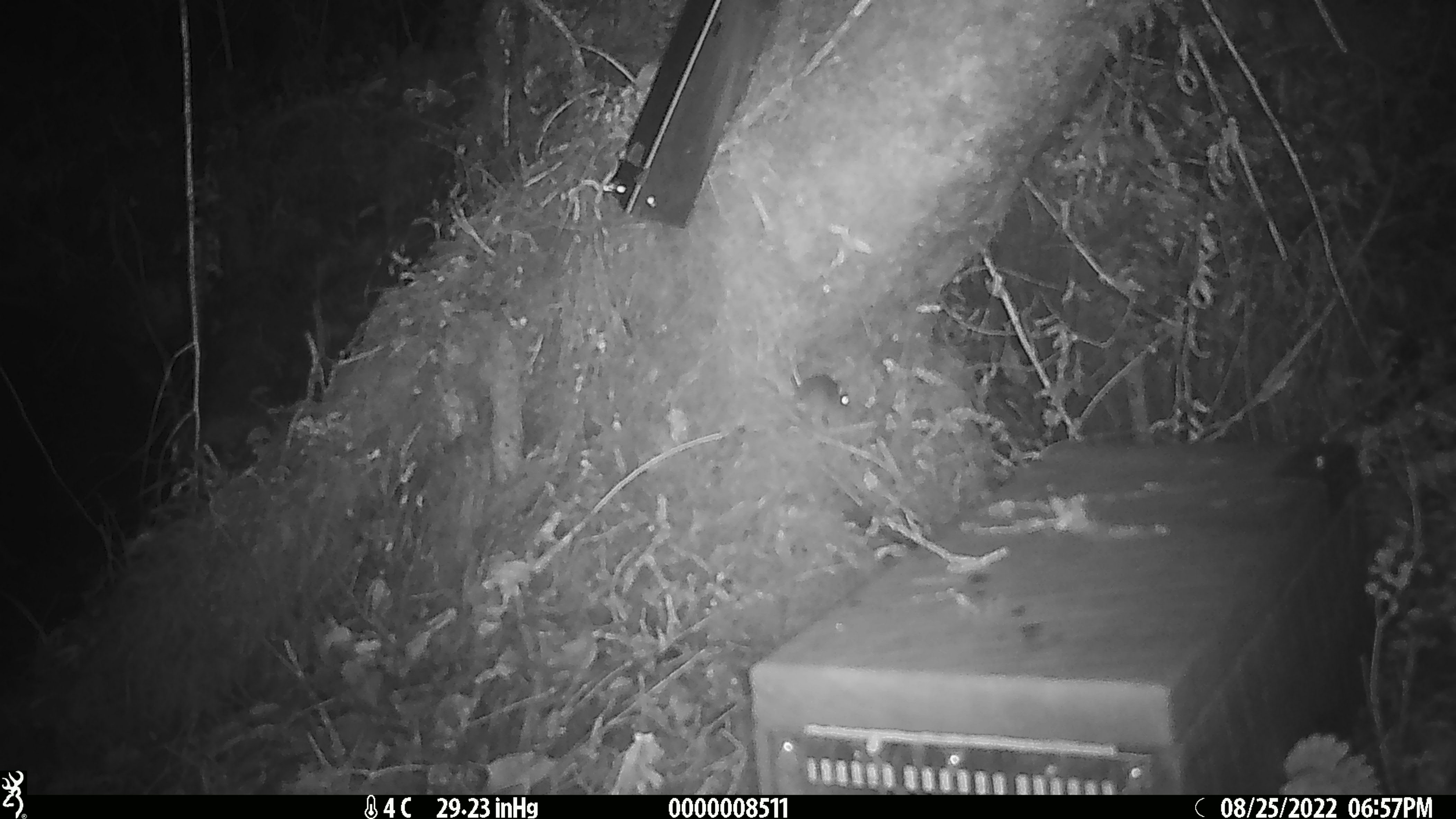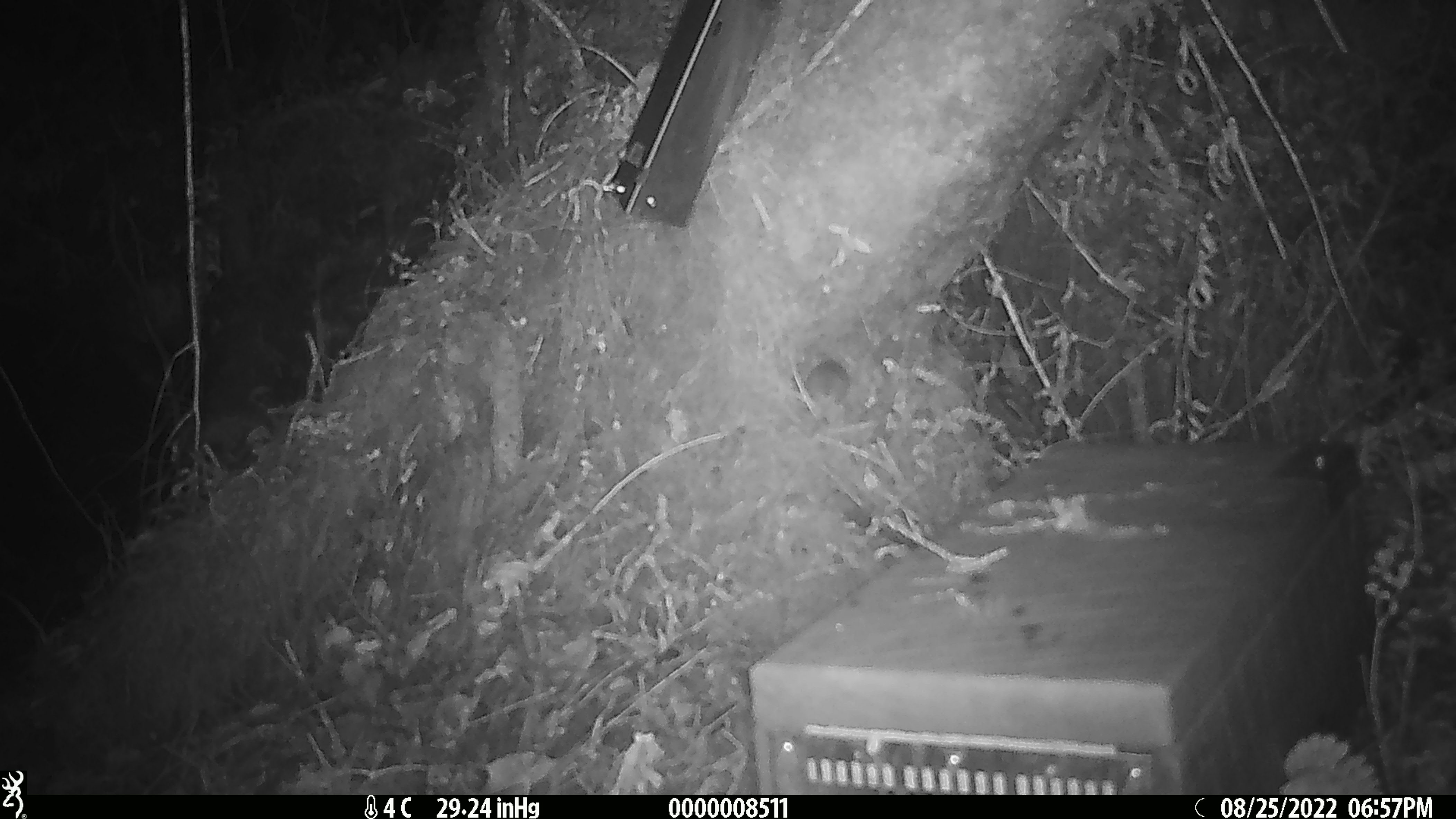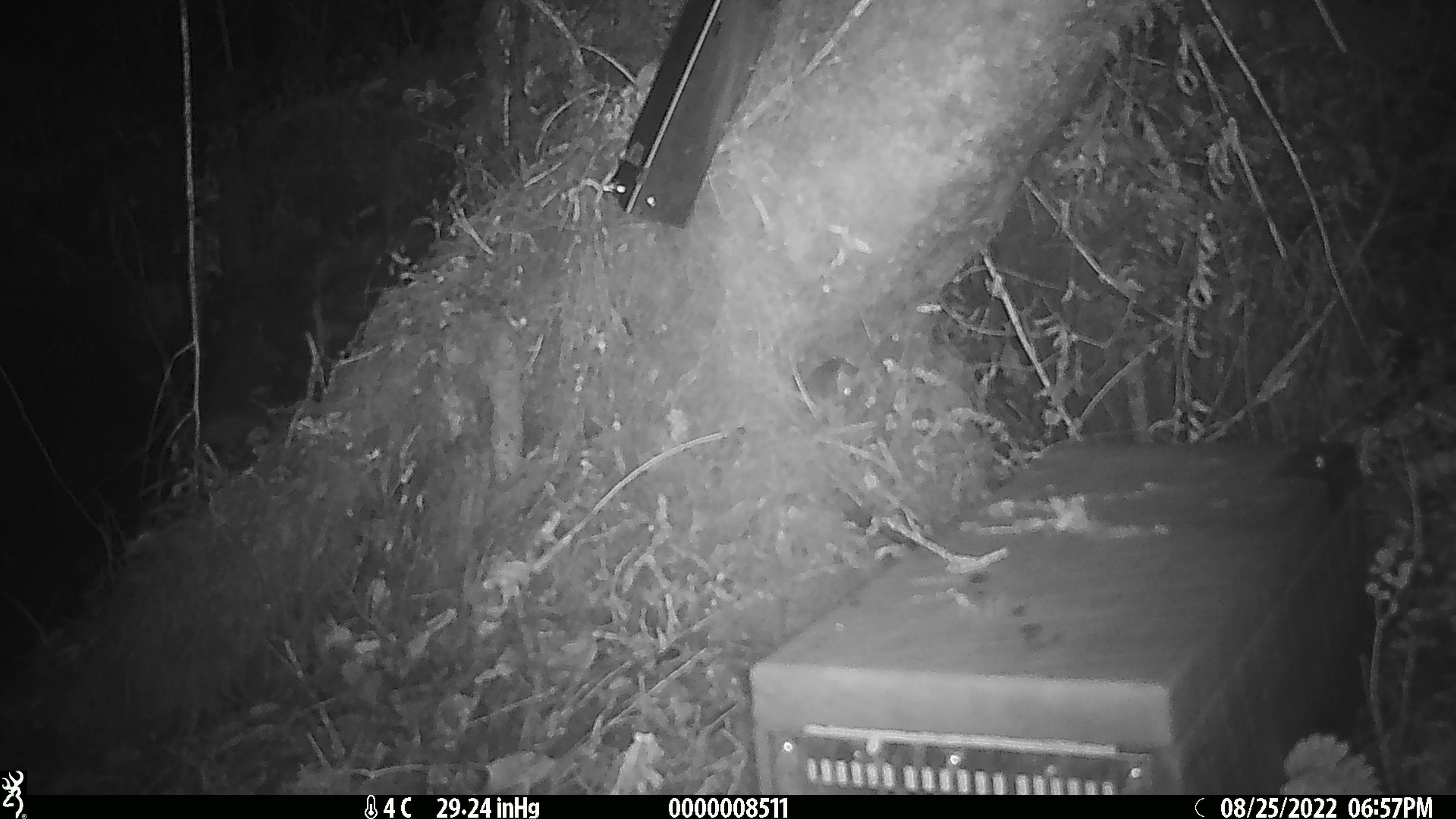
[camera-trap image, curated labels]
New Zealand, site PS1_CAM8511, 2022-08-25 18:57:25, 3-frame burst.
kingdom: Animalia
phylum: Chordata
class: Mammalia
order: Rodentia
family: Muridae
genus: Mus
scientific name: Mus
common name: mouse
Mouse (Mus).